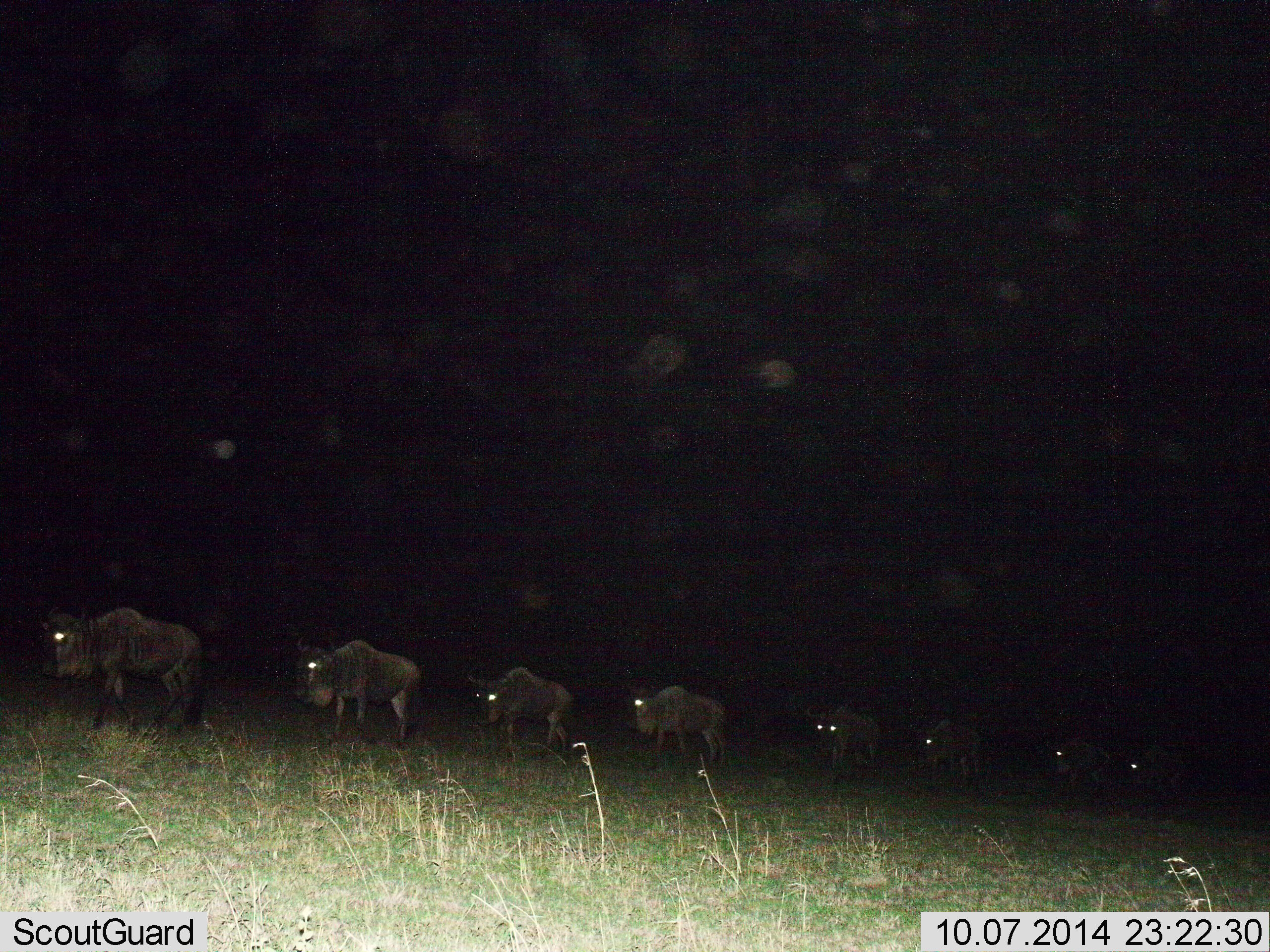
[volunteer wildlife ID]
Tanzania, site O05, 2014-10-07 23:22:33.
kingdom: Animalia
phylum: Chordata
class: Mammalia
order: Artiodactyla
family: Bovidae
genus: Connochaetes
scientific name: Connochaetes taurinus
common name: blue wildebeest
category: wildebeest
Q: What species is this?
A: Wildebeest (blue wildebeest) (Connochaetes taurinus).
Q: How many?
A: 8.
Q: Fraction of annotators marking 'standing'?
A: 10%.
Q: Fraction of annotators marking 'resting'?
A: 0%.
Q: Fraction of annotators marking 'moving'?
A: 90%.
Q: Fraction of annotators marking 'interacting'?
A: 0%.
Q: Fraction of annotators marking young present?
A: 0%.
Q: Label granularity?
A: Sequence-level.